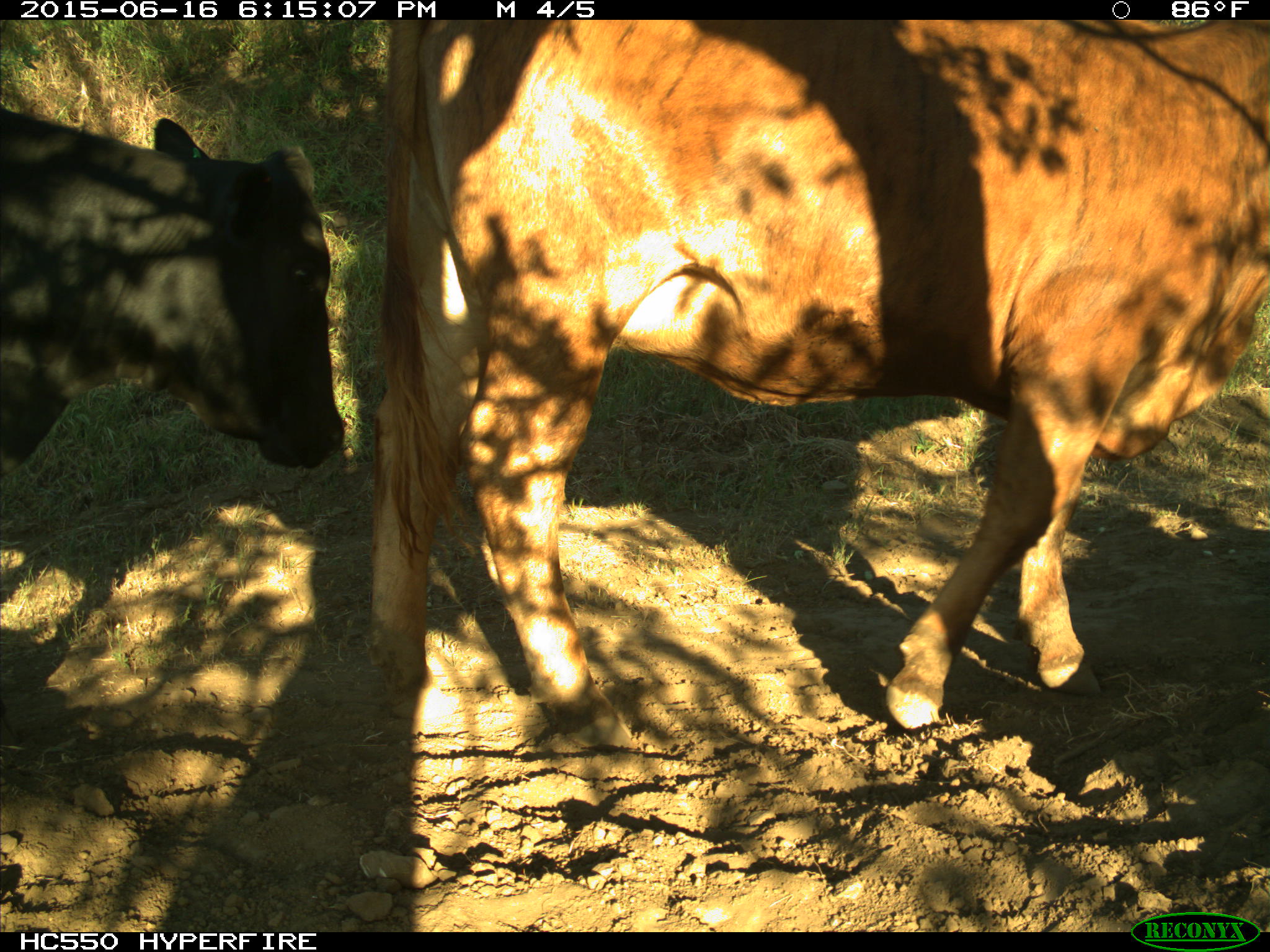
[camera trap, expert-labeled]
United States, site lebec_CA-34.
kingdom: Animalia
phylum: Chordata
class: Mammalia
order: Artiodactyla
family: Bovidae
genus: Bos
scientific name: Bos taurus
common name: domestic cow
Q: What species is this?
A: Bos taurus (domestic cow).